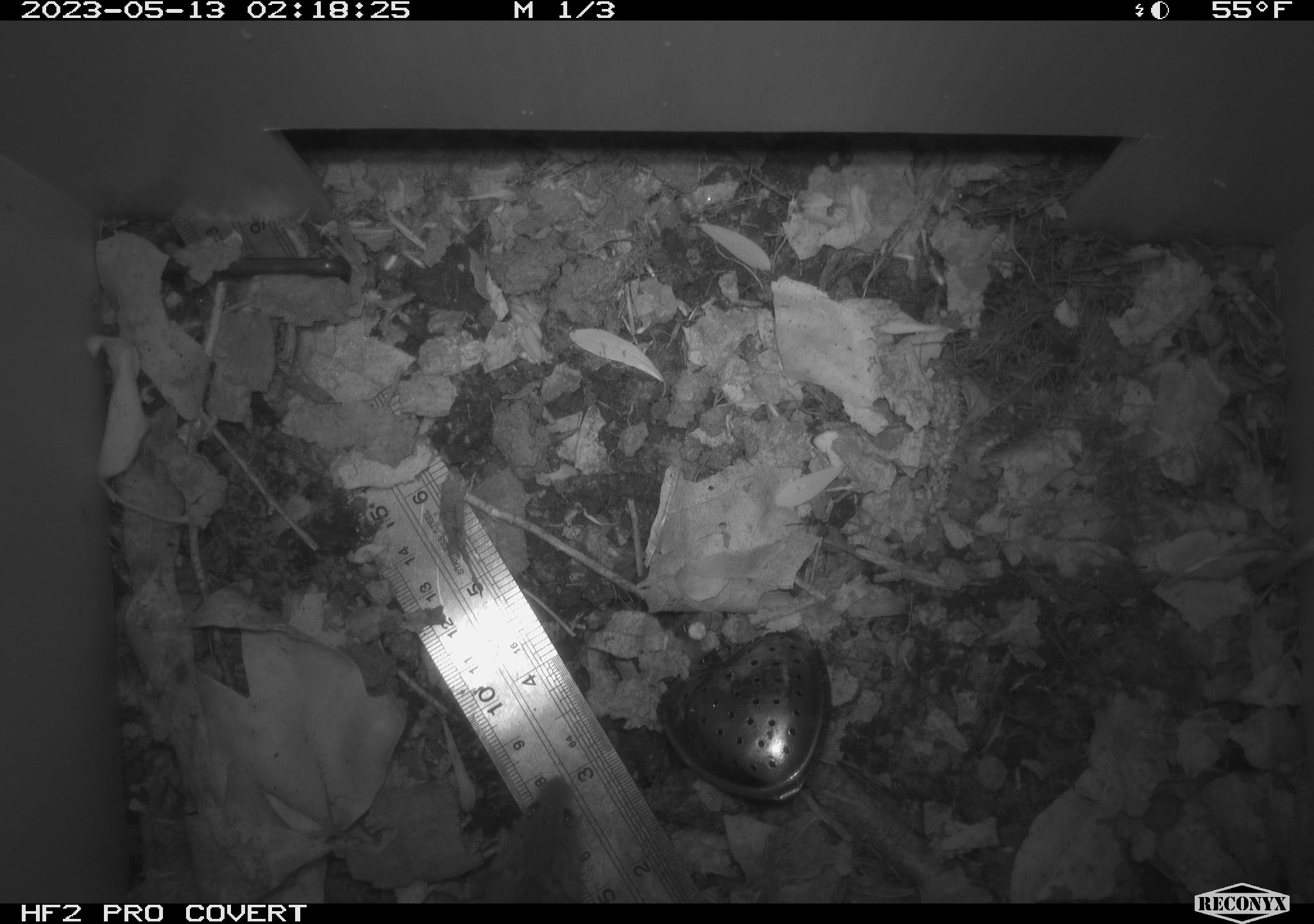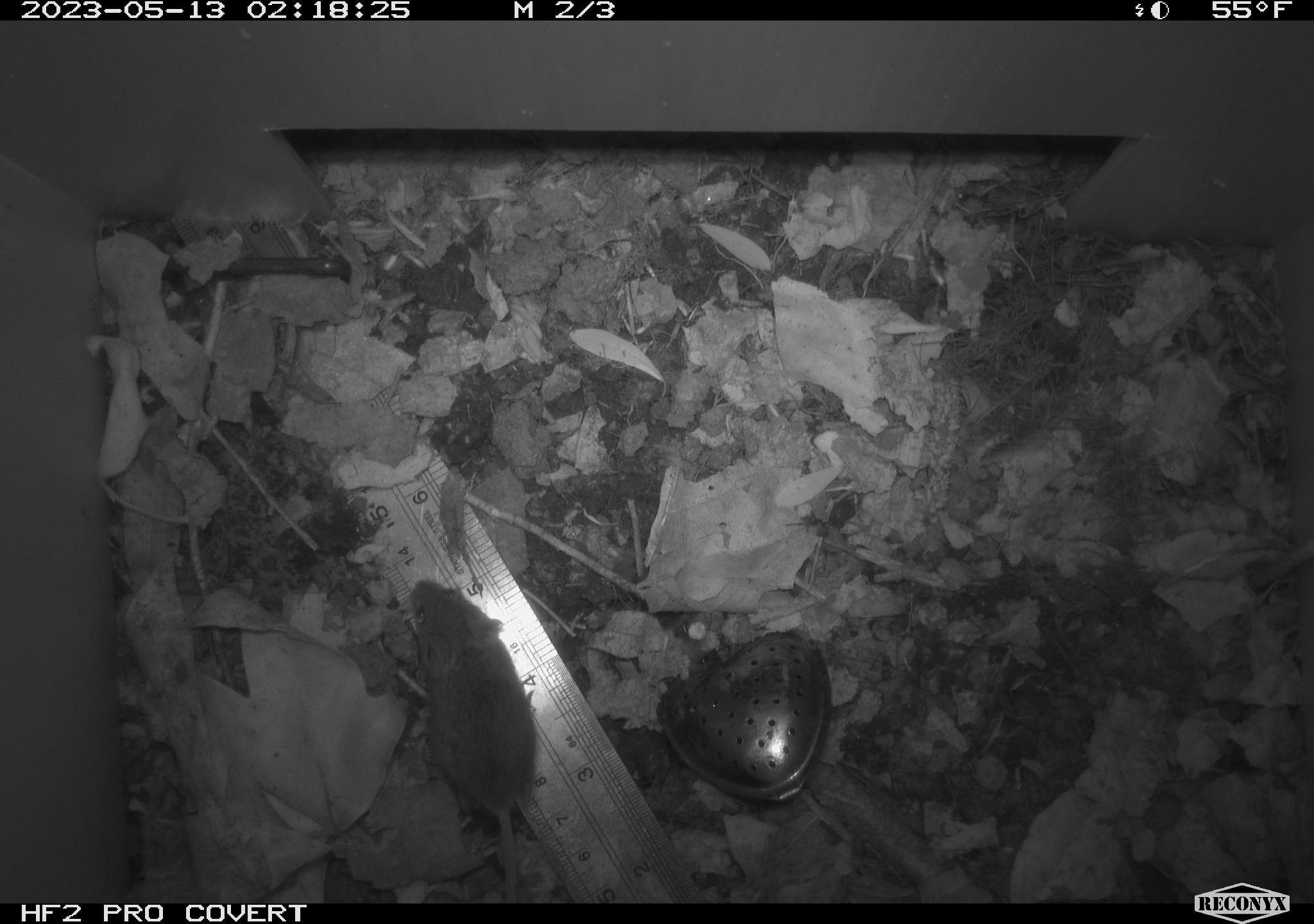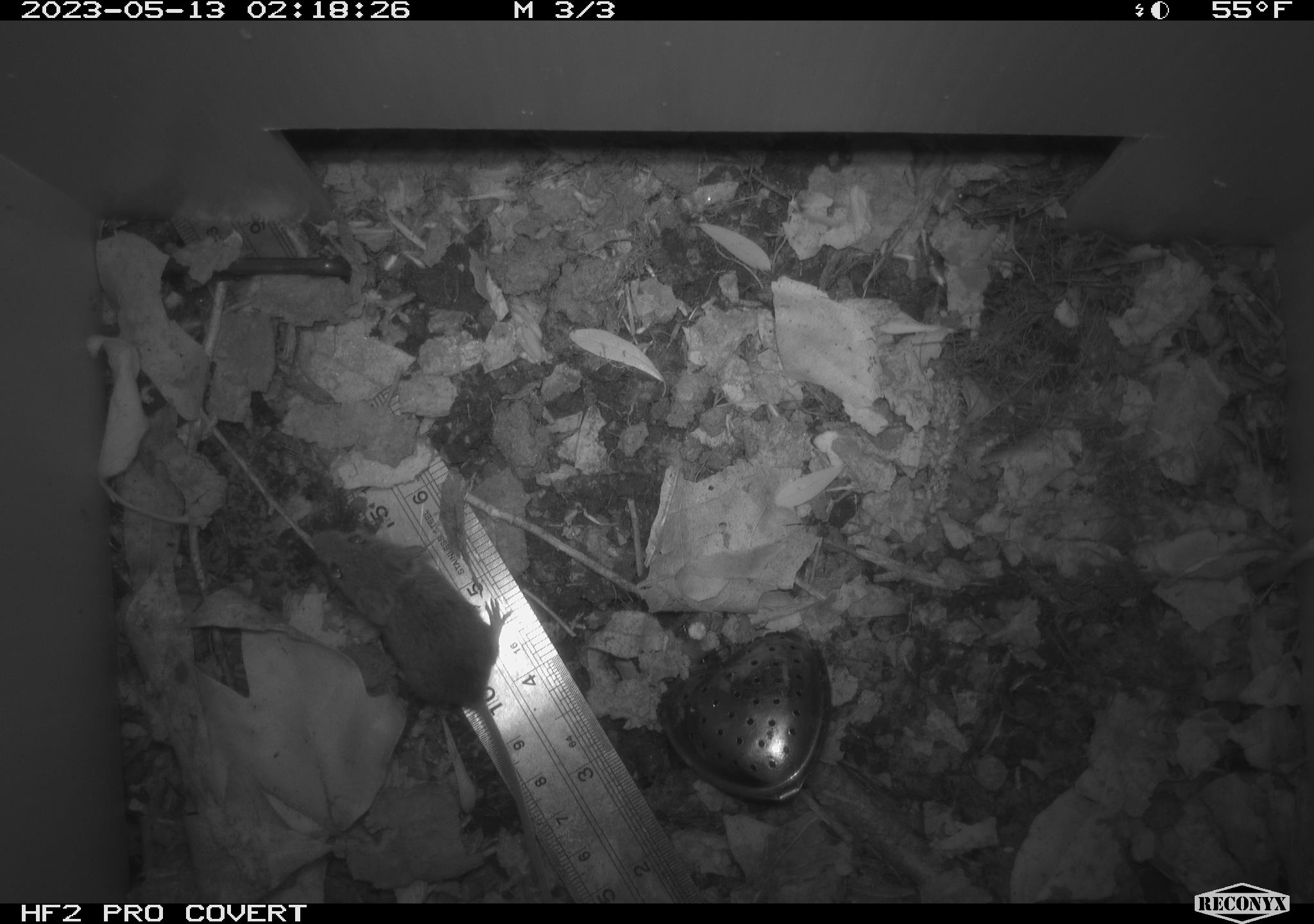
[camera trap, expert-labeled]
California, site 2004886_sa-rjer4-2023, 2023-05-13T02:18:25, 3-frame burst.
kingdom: Animalia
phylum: Chordata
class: Mammalia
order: Rodentia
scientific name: Rodentia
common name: mouse species